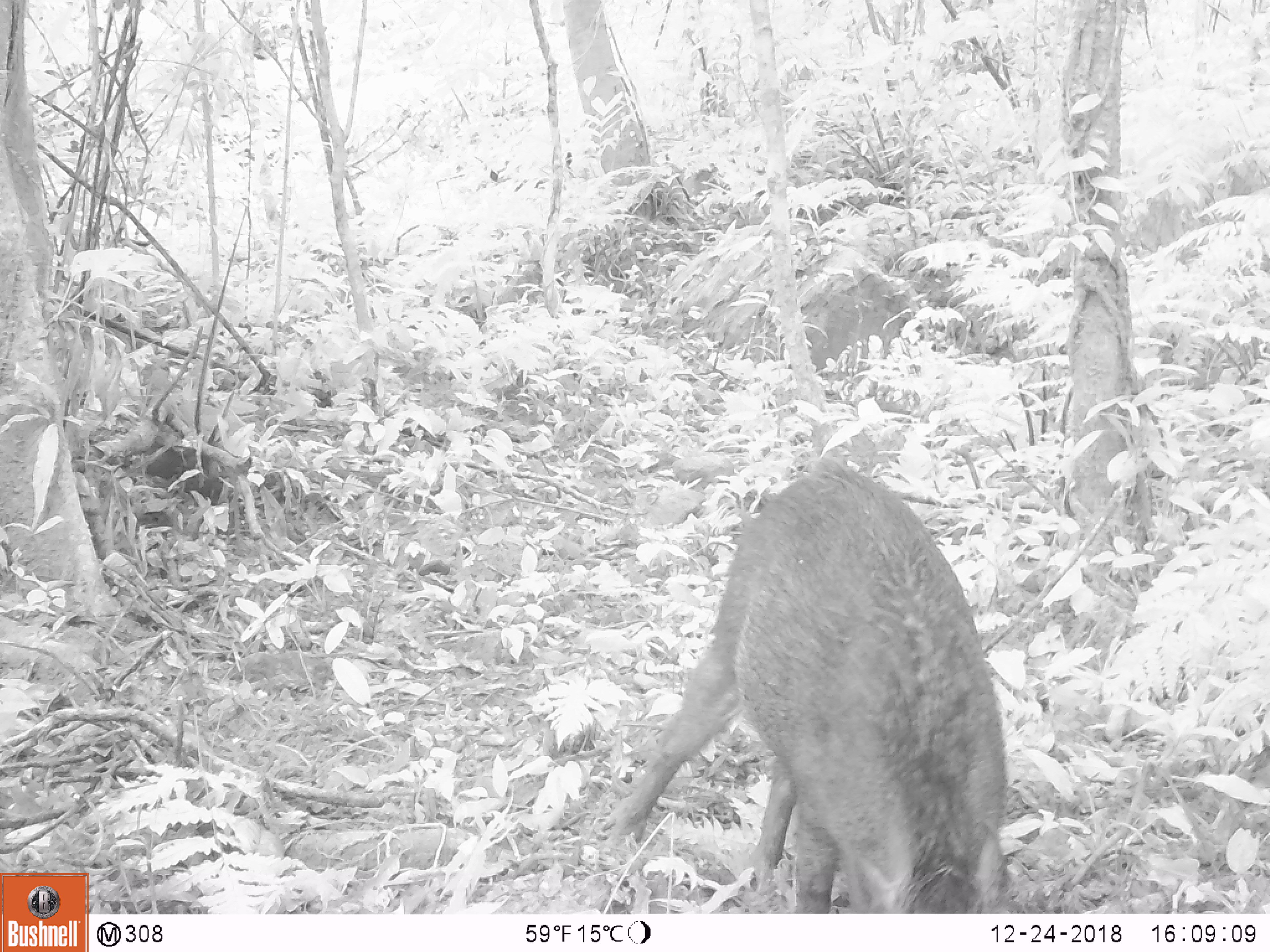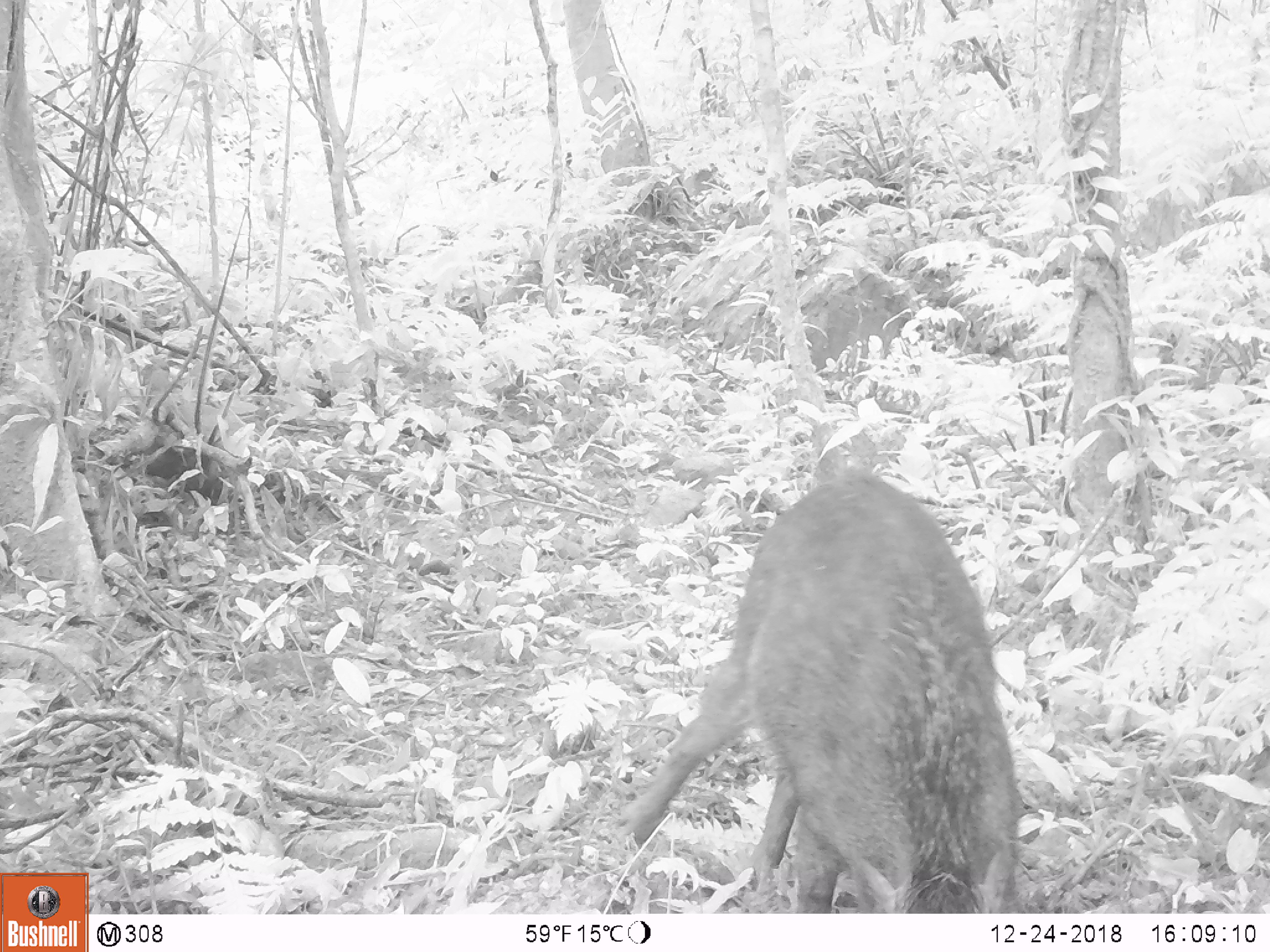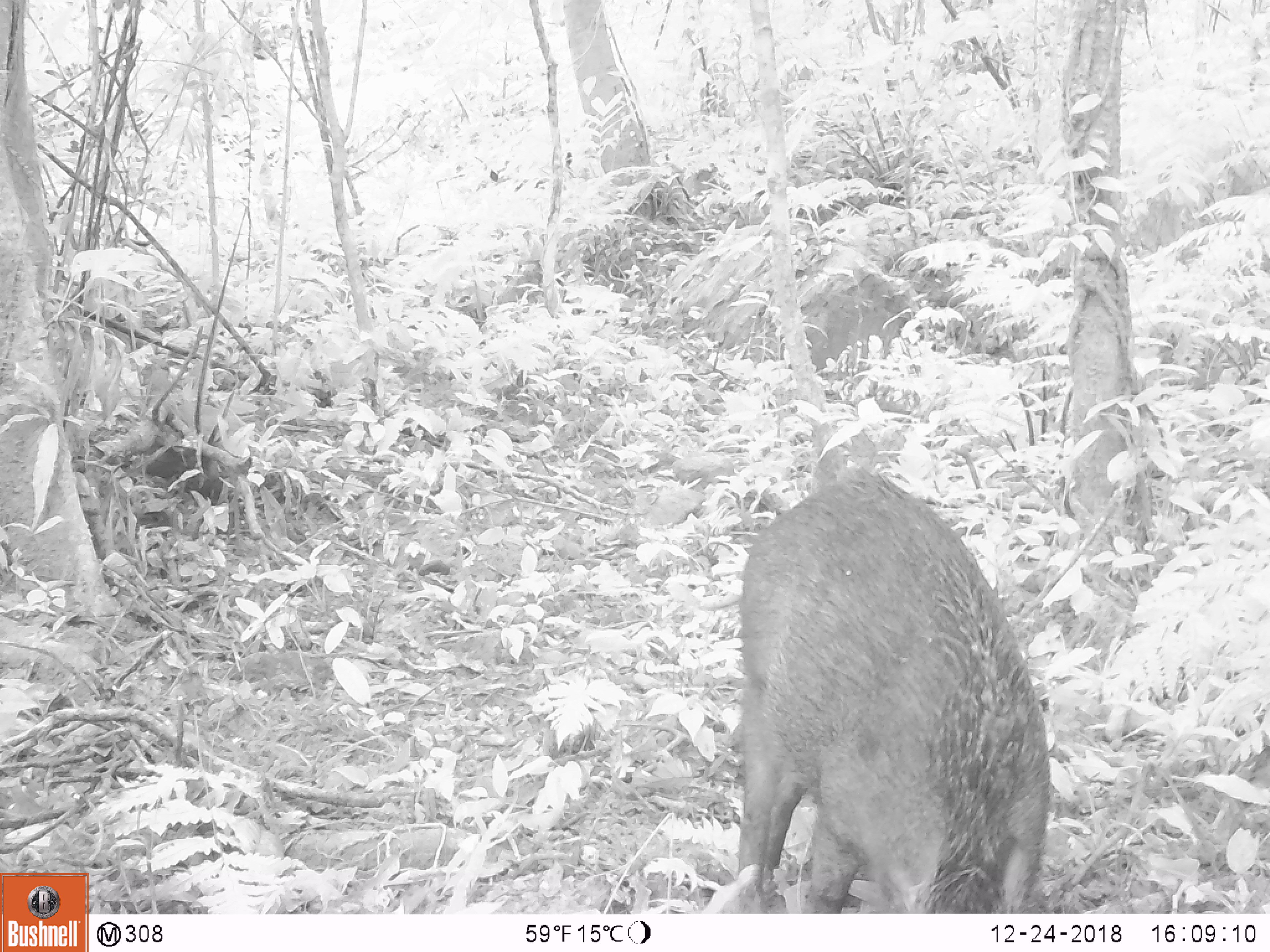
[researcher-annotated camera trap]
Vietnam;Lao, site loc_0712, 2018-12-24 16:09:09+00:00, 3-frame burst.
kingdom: Animalia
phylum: Chordata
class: Mammalia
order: Artiodactyla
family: Suidae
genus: Sus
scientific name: Sus scrofa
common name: eurasian wild pig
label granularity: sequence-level